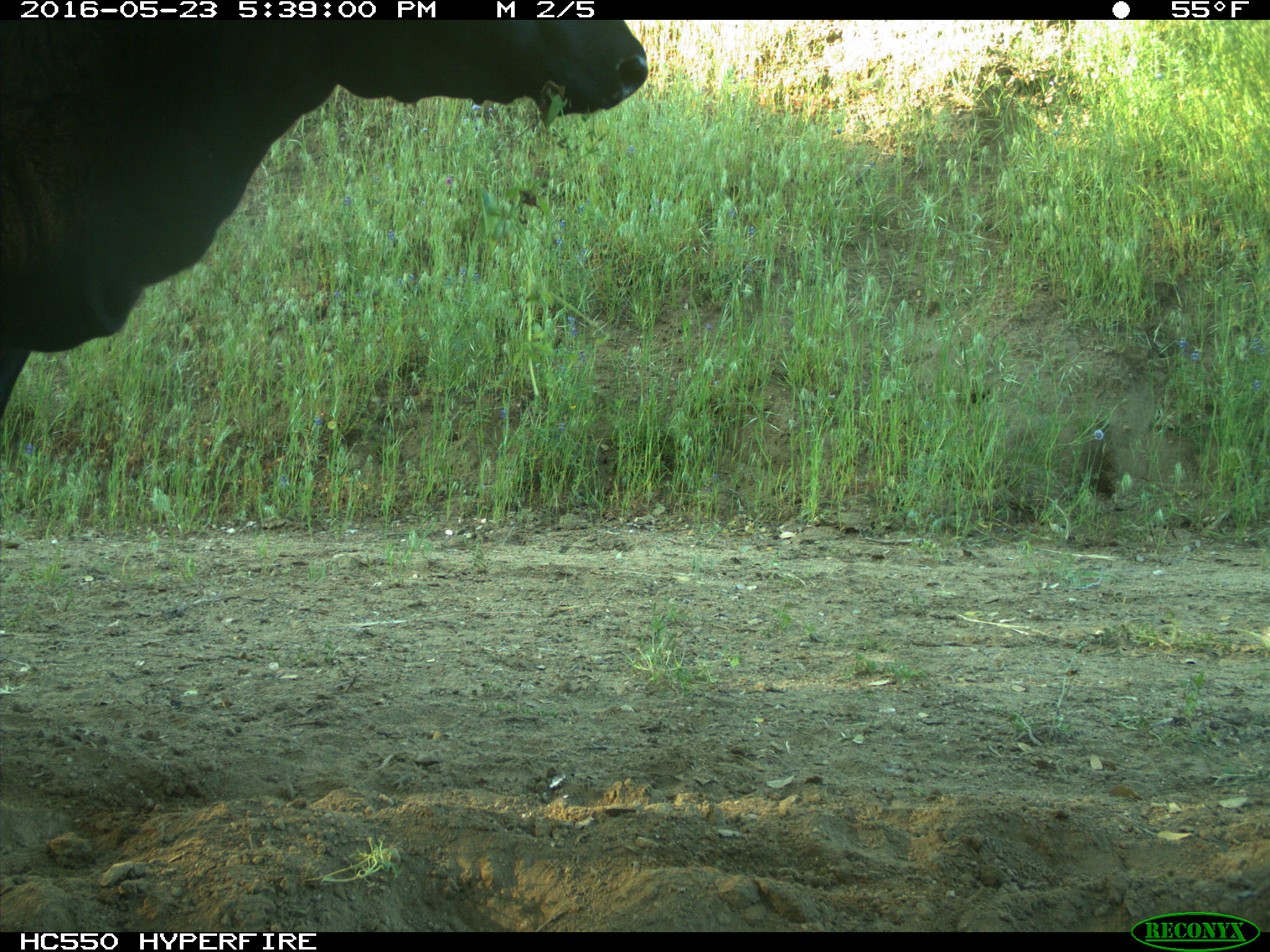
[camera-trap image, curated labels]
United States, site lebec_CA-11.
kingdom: Animalia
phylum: Chordata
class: Mammalia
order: Artiodactyla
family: Bovidae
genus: Bos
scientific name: Bos taurus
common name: domestic cow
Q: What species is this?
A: Bos taurus (domestic cow).